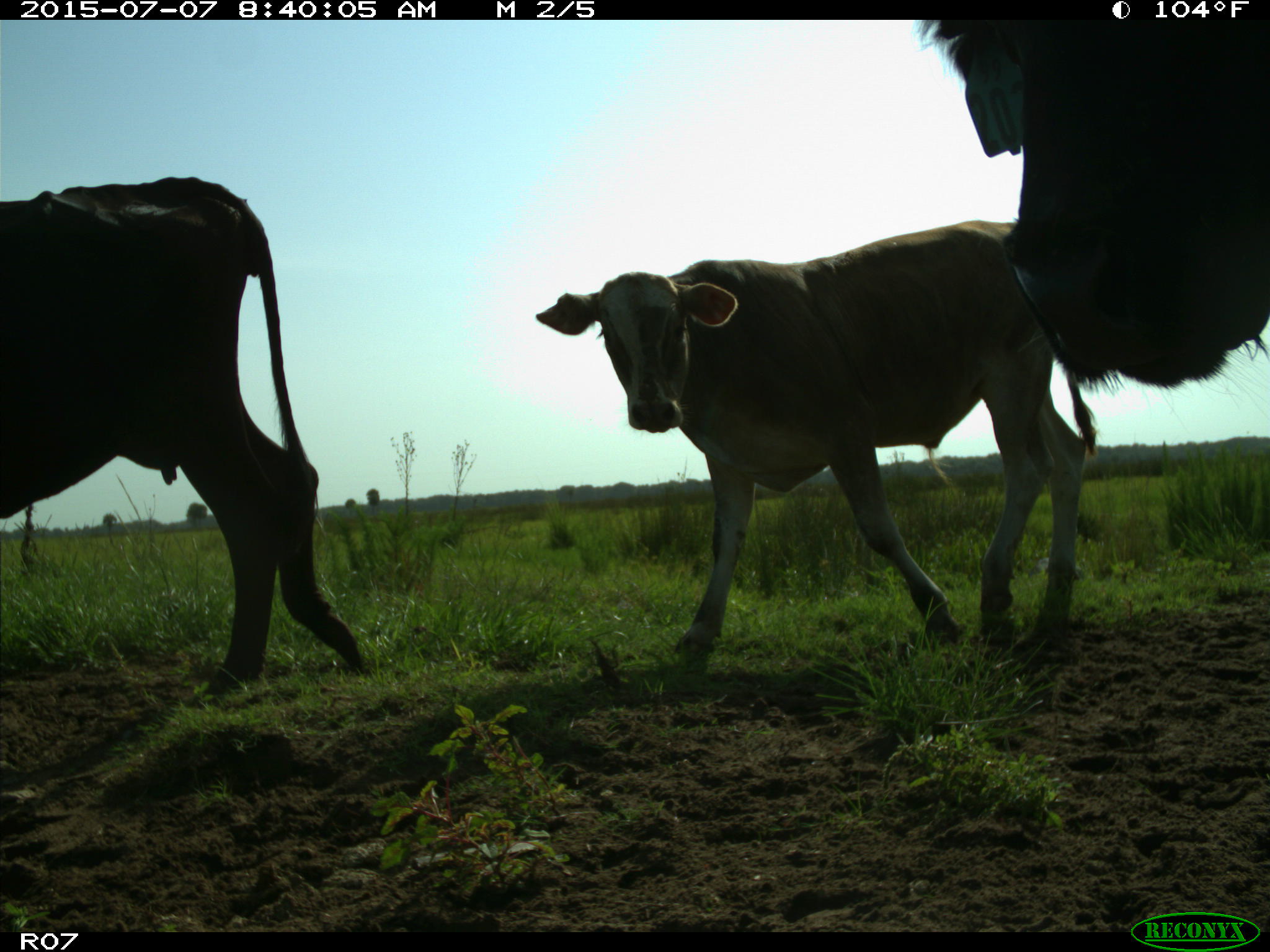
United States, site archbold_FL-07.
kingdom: Animalia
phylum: Chordata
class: Mammalia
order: Artiodactyla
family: Bovidae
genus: Bos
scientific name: Bos taurus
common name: domestic cow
Bos taurus (domestic cow).